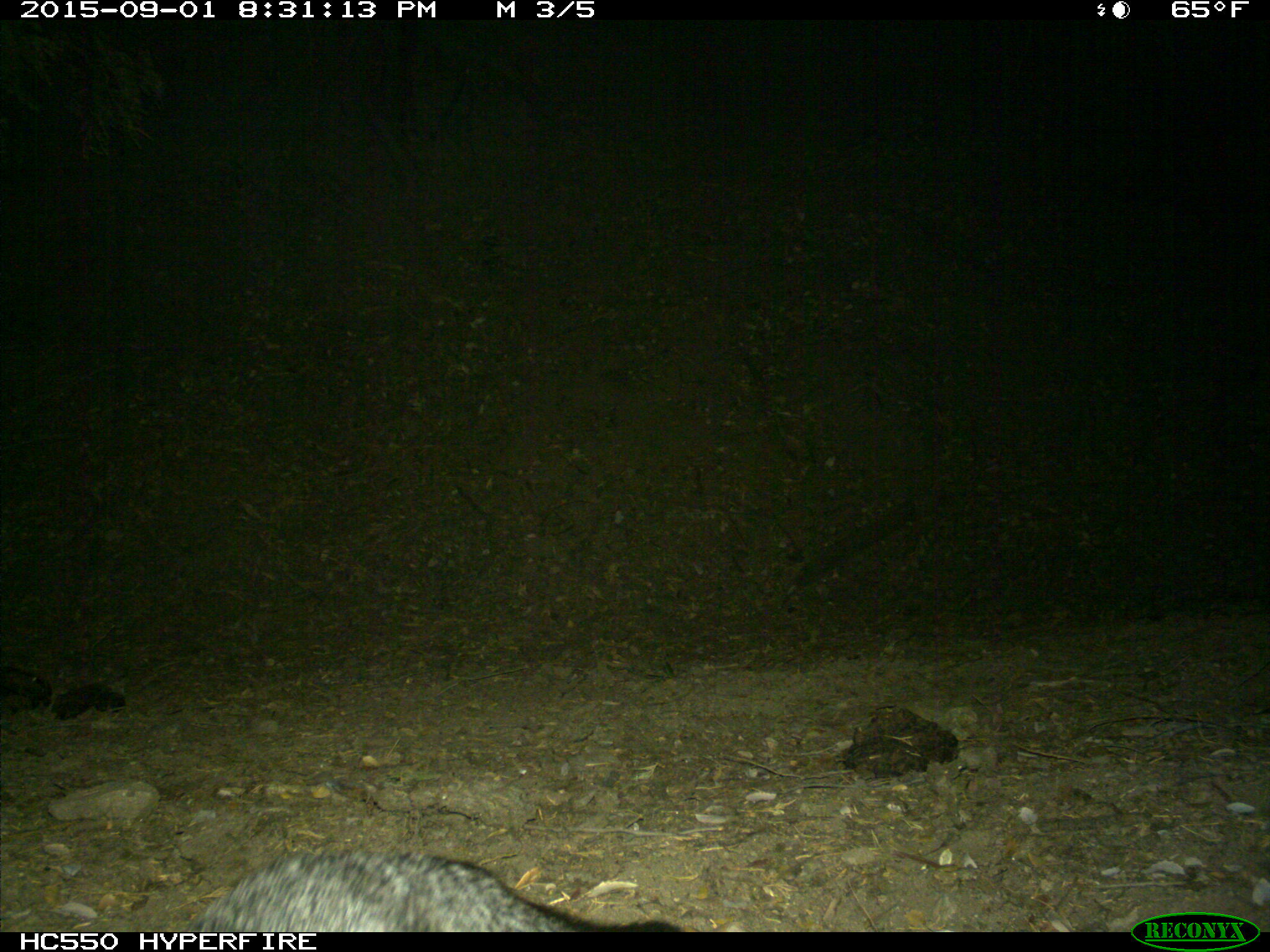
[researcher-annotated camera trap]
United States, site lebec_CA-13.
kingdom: Animalia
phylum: Chordata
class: Mammalia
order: Carnivora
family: Canidae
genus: Urocyon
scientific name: Urocyon cinereoargenteus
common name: gray fox